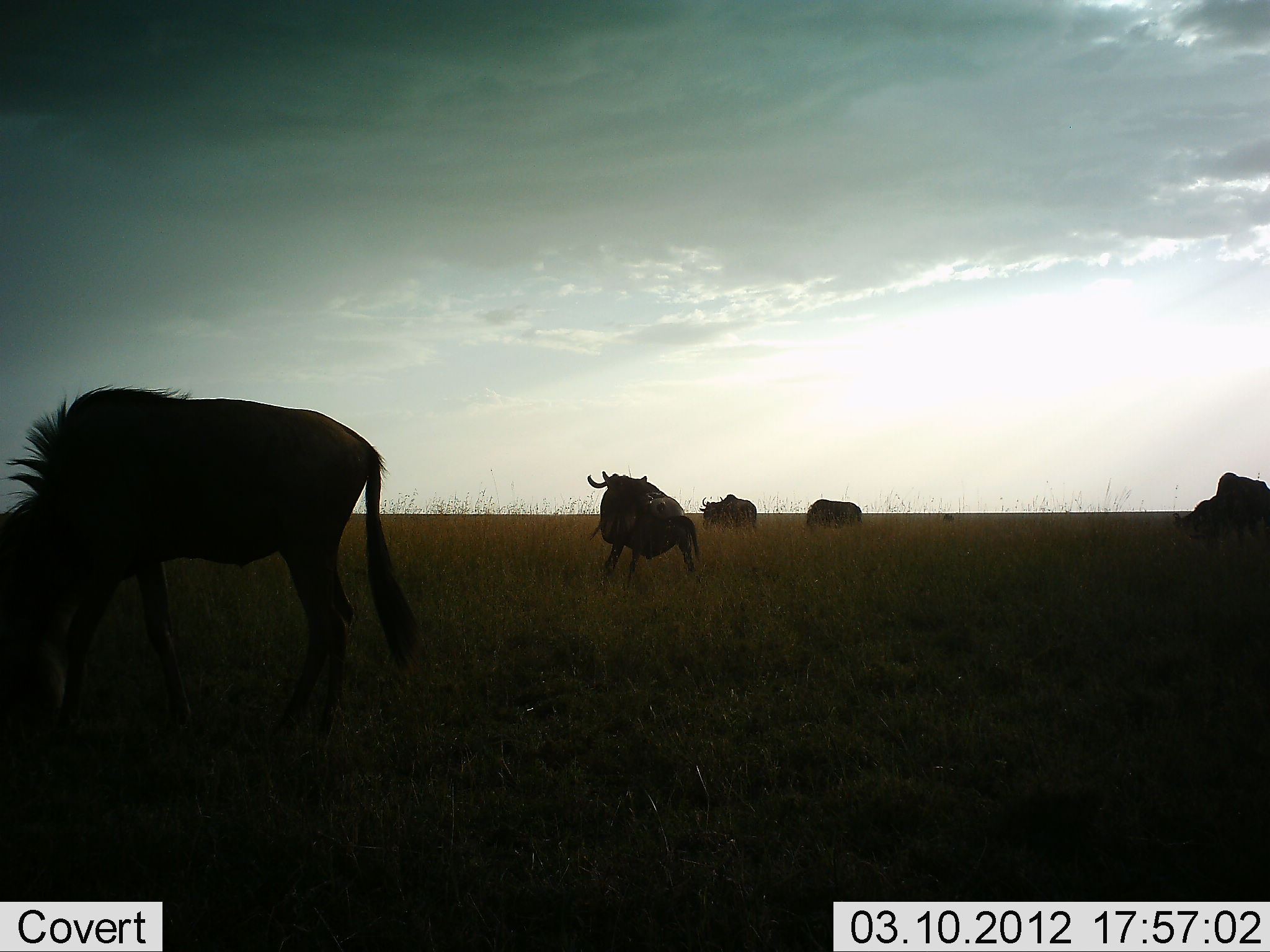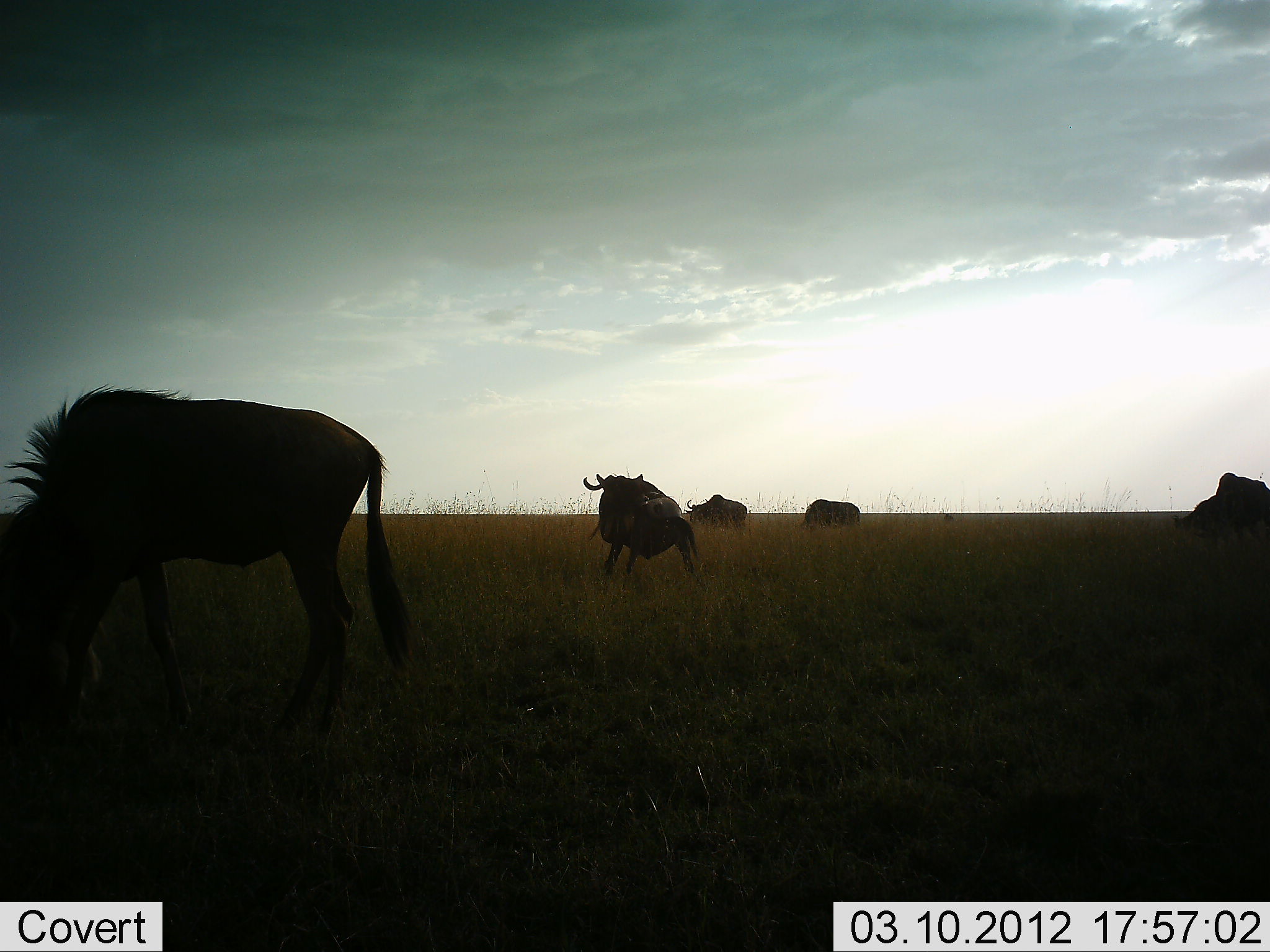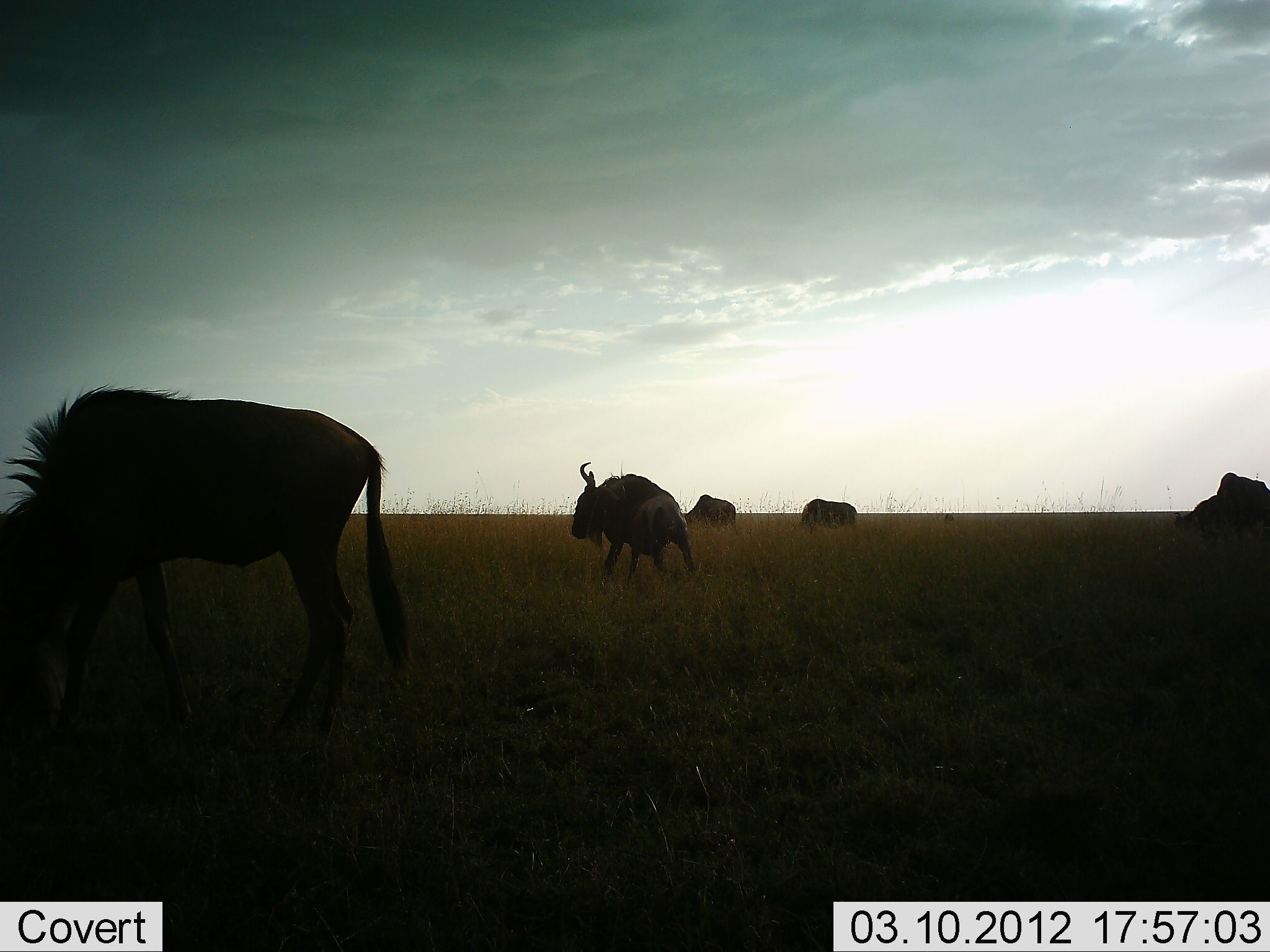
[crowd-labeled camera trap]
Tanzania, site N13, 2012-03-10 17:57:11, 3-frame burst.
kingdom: Animalia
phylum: Chordata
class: Mammalia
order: Artiodactyla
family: Bovidae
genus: Connochaetes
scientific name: Connochaetes taurinus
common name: blue wildebeest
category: wildebeest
Wildebeest (blue wildebeest) (Connochaetes taurinus), count 5. Behavior (volunteer vote fractions): standing 78%, resting 0%, moving 28%, interacting 0%. Young present (vote fraction): 0%. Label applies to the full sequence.